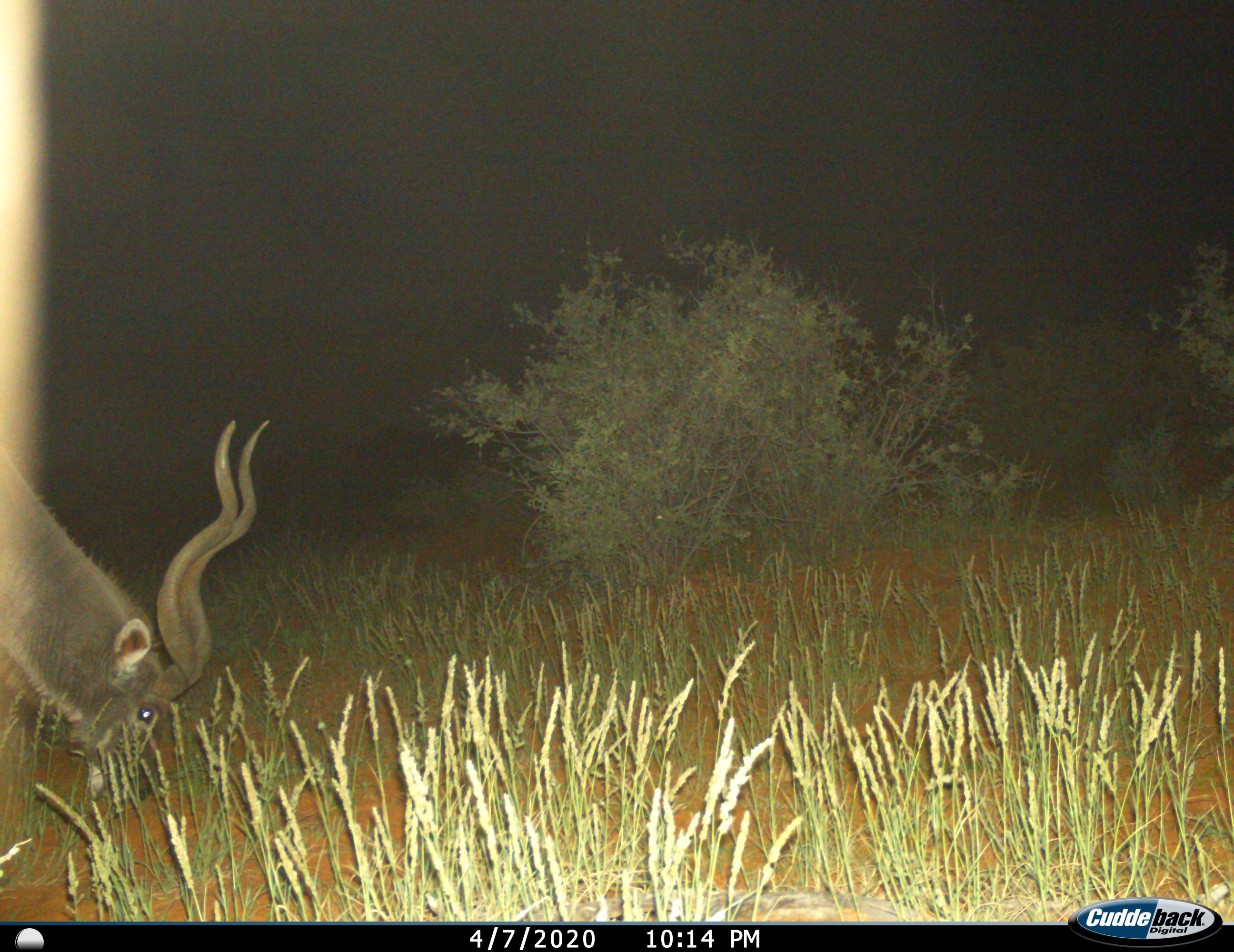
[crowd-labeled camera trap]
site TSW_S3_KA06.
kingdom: Animalia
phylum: Chordata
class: Mammalia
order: Artiodactyla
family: Bovidae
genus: Tragelaphus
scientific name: Tragelaphus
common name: kudu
Kudu (Tragelaphus), count 1. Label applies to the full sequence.